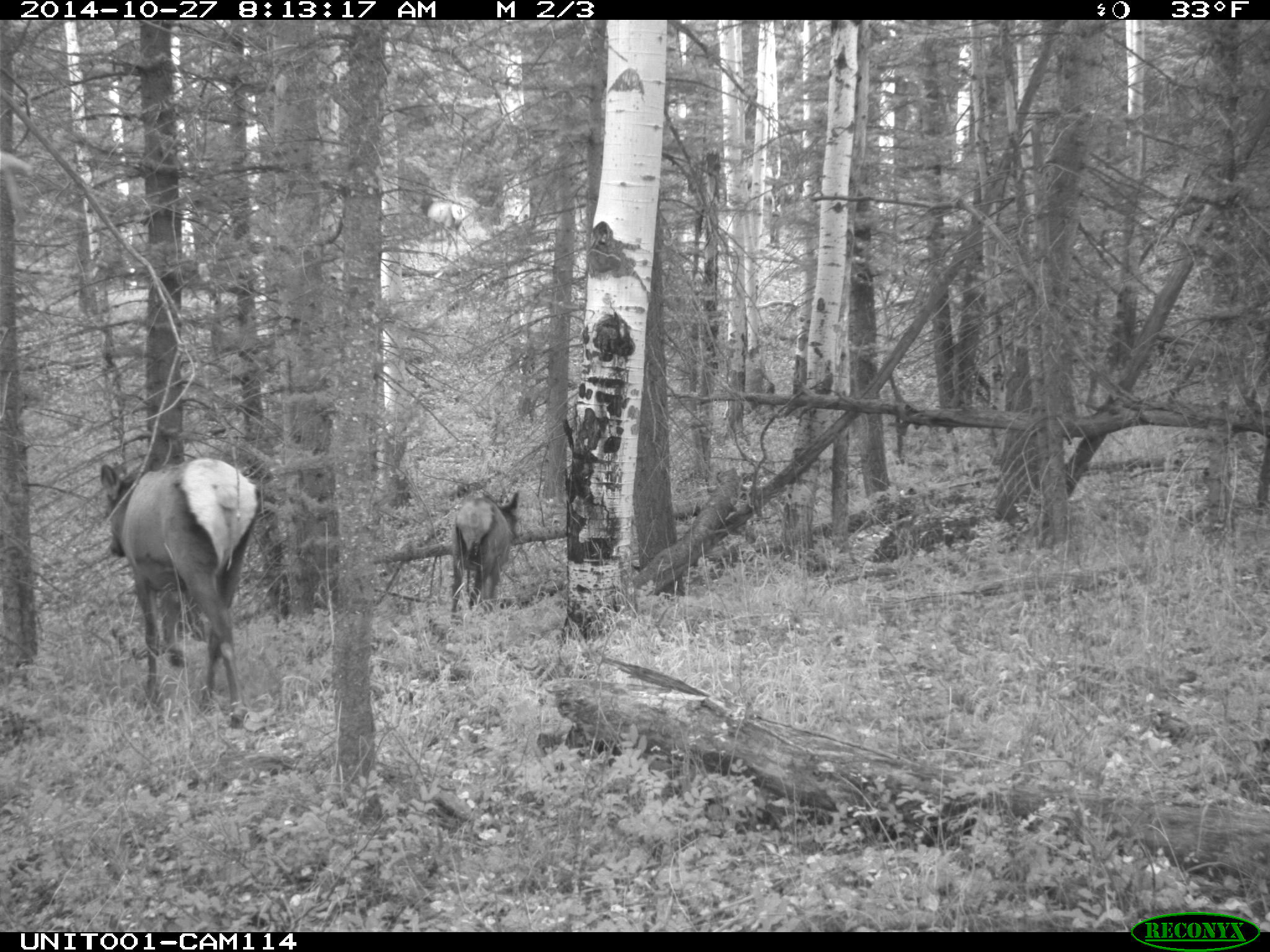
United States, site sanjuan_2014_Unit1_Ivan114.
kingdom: Animalia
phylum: Chordata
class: Mammalia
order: Artiodactyla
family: Cervidae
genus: Cervus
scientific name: Cervus elaphus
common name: red deer